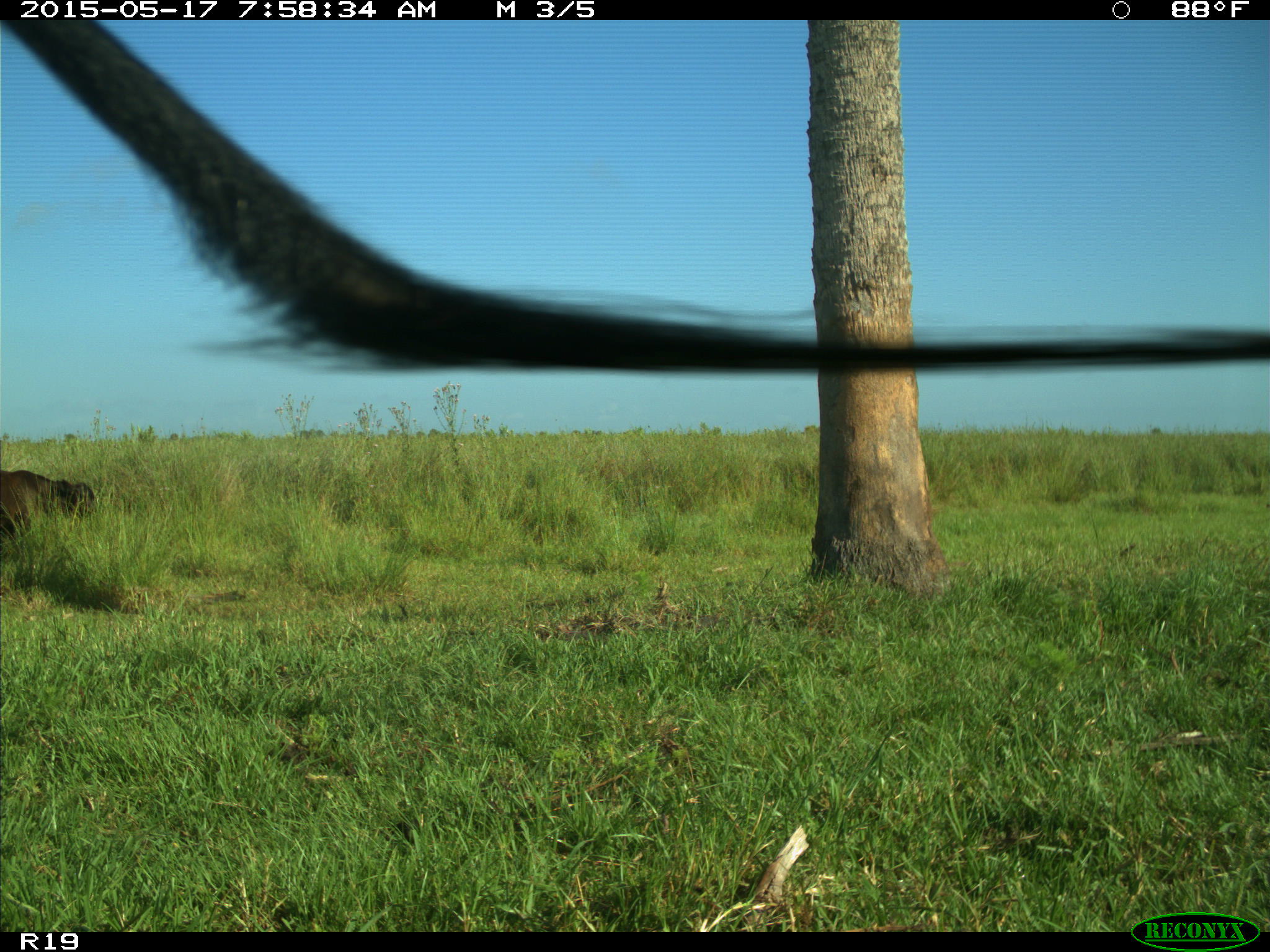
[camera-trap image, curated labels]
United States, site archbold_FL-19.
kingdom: Animalia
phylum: Chordata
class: Mammalia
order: Artiodactyla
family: Bovidae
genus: Bos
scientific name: Bos taurus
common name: domestic cow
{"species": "Bos taurus (domestic cow)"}